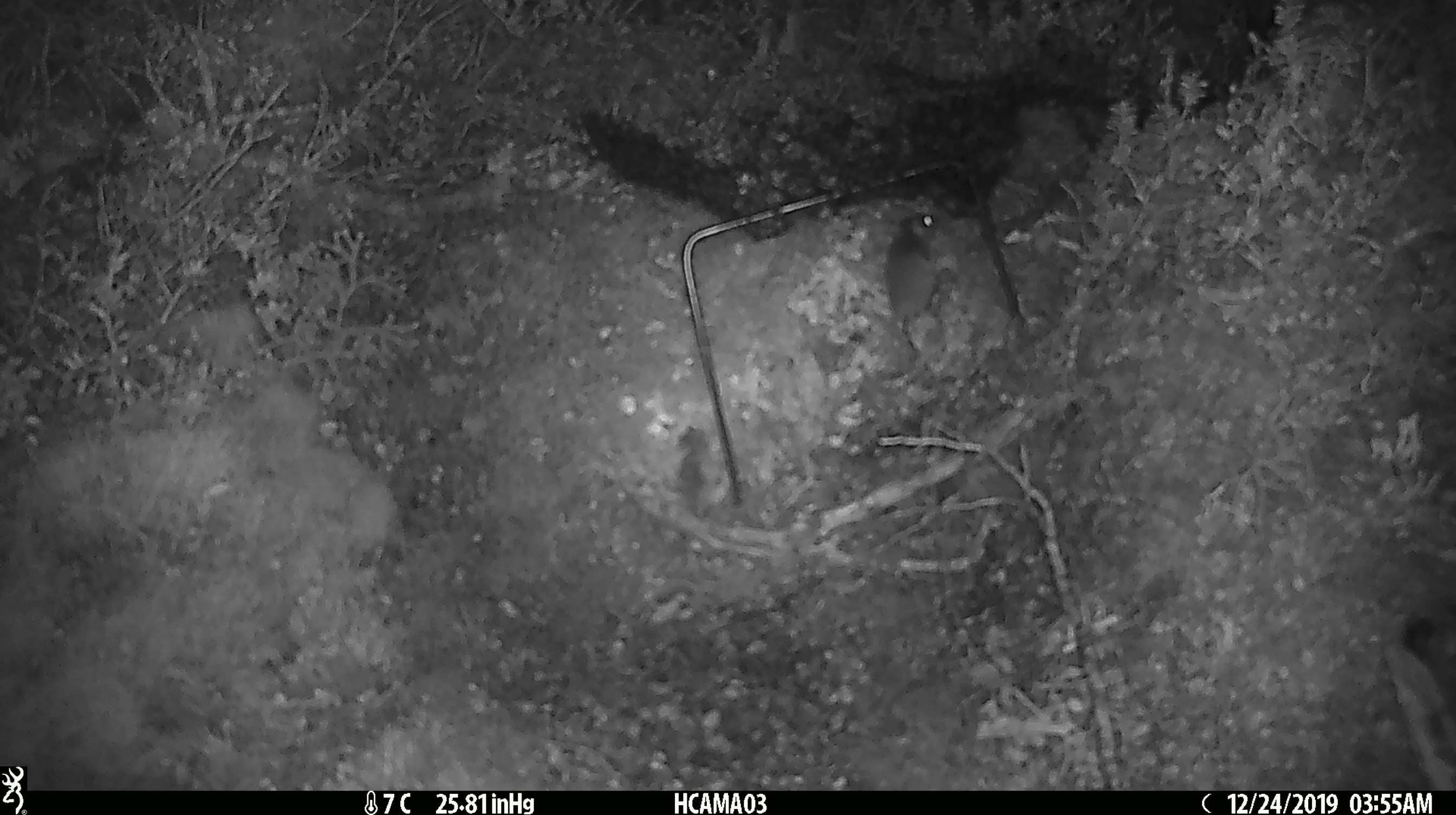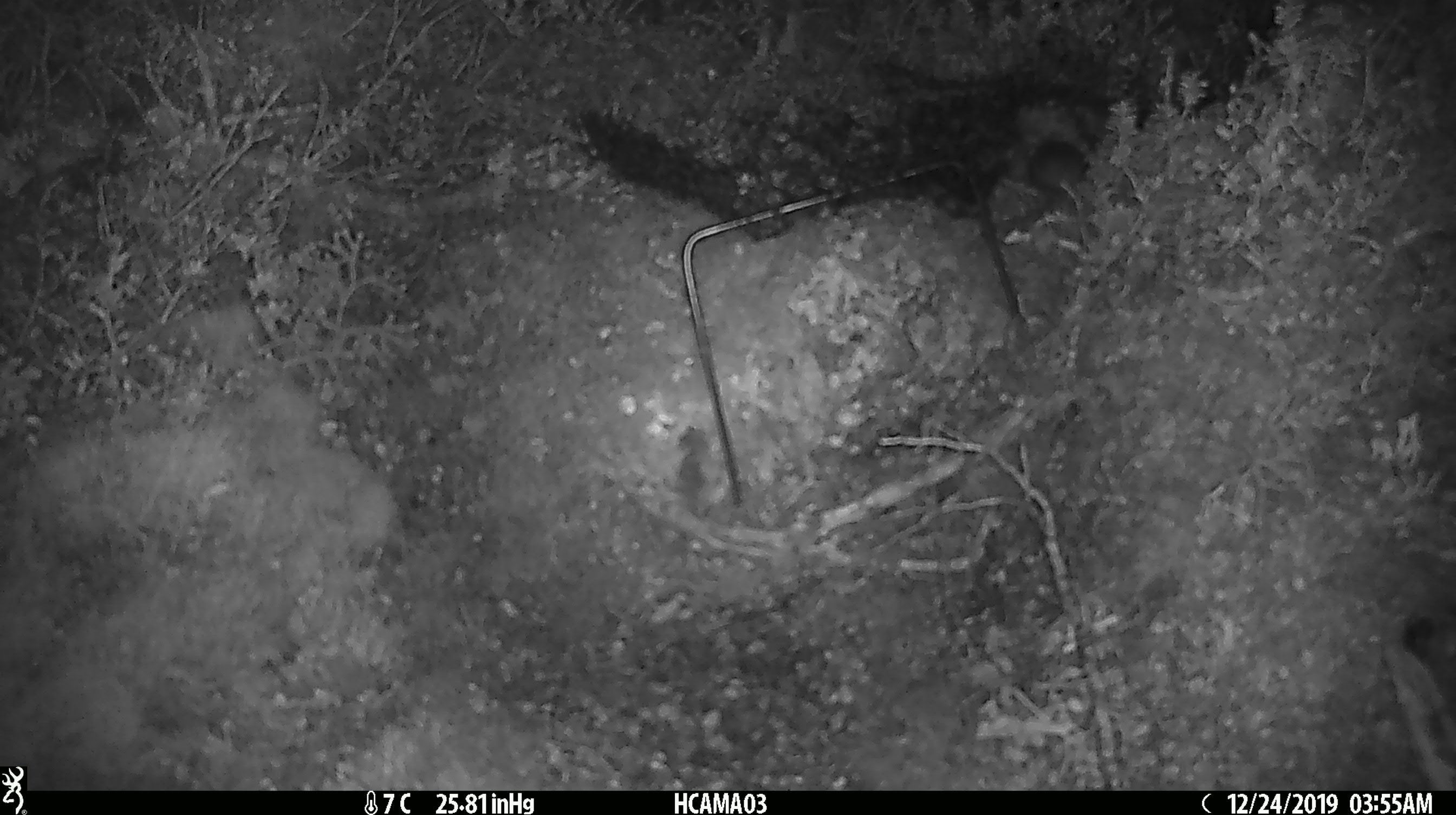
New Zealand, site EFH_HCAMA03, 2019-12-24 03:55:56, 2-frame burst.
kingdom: Animalia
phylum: Chordata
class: Mammalia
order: Rodentia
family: Muridae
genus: Mus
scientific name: Mus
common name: mouse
Mouse (Mus).